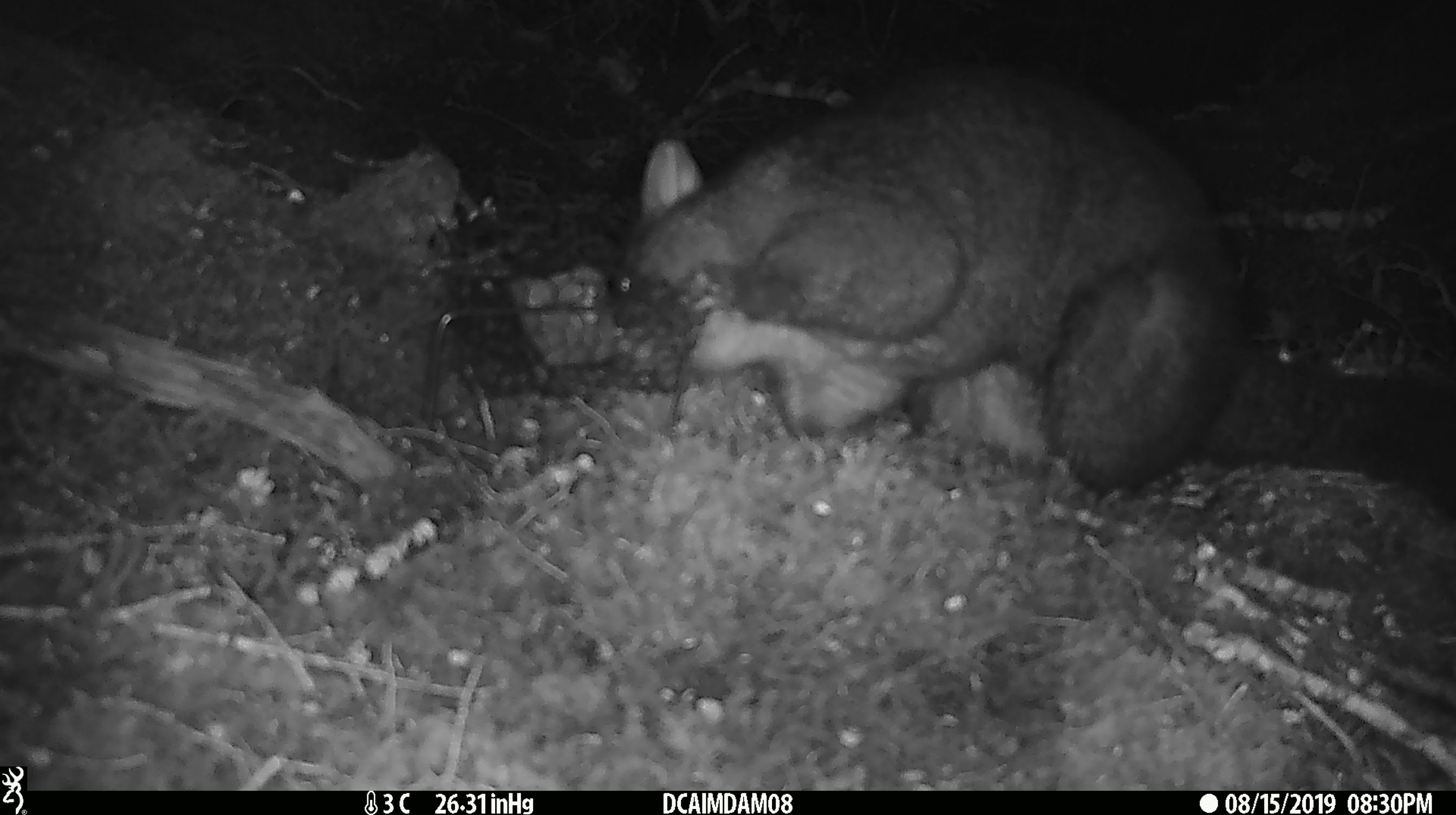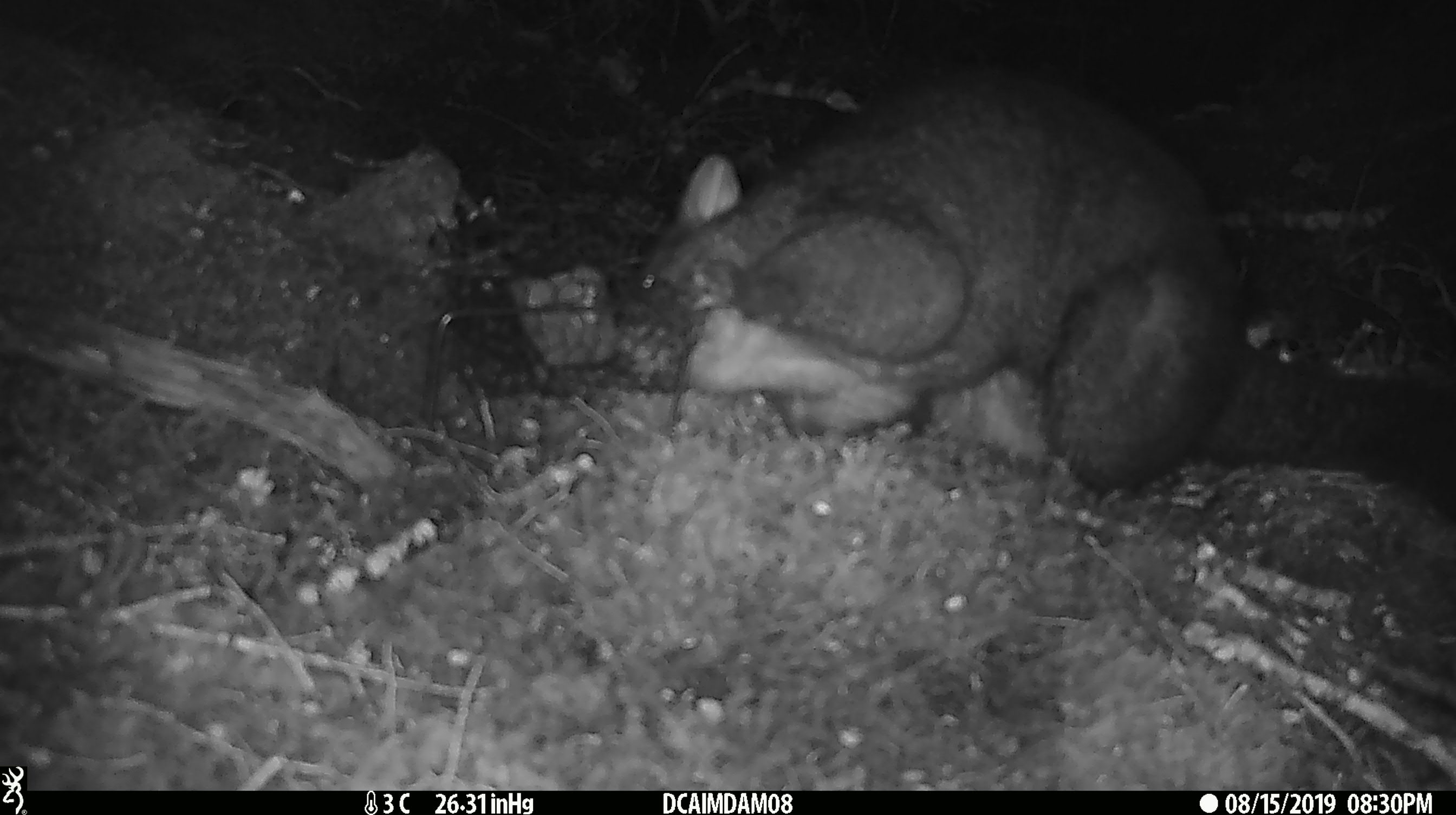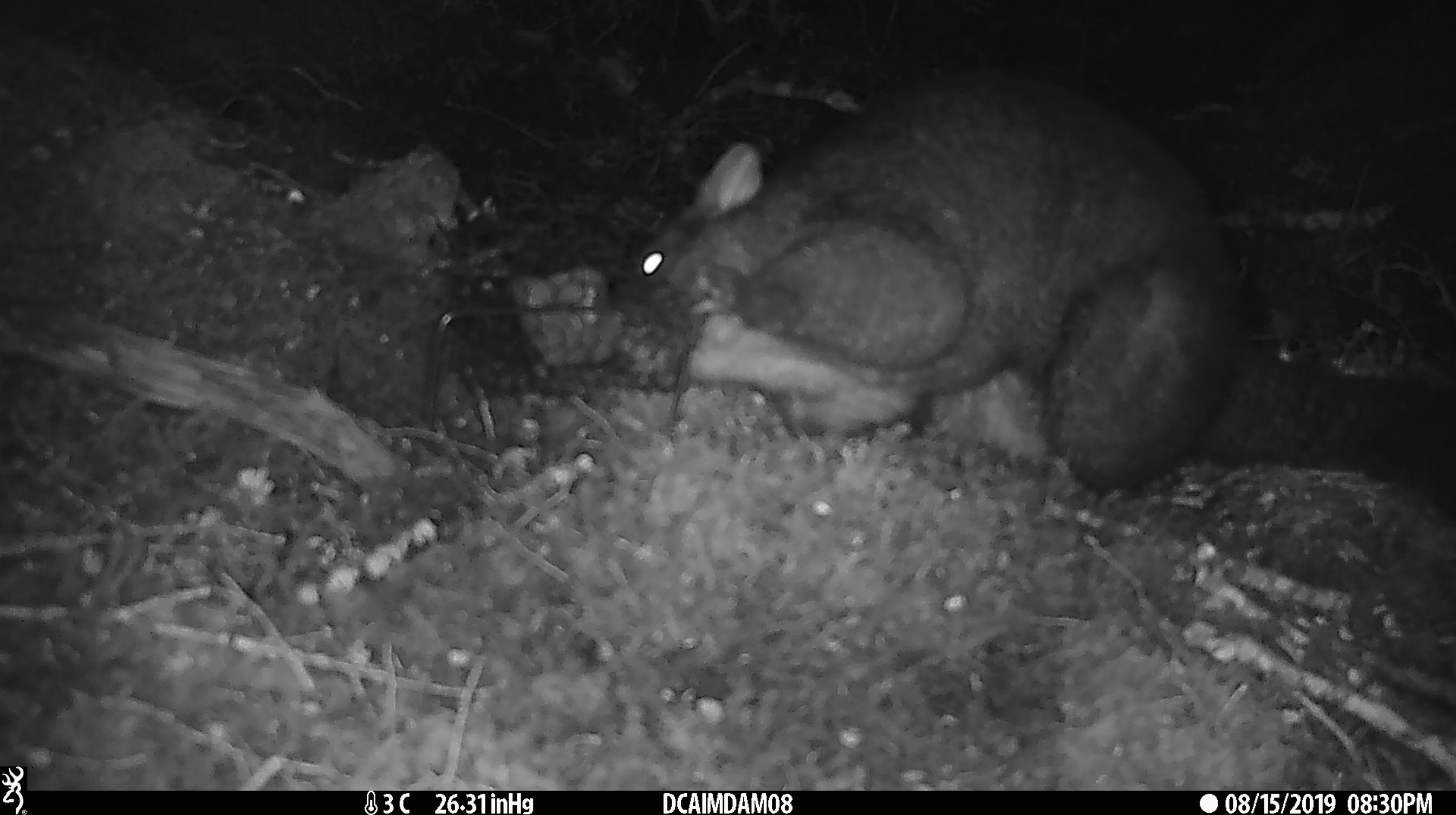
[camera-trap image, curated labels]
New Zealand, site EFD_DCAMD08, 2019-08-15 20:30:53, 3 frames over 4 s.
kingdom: Animalia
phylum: Chordata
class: Mammalia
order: Diprotodontia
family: Phalangeridae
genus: Trichosurus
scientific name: Trichosurus vulpecula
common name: common brushtail possum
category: possum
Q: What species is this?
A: Possum (common brushtail possum) (Trichosurus vulpecula).